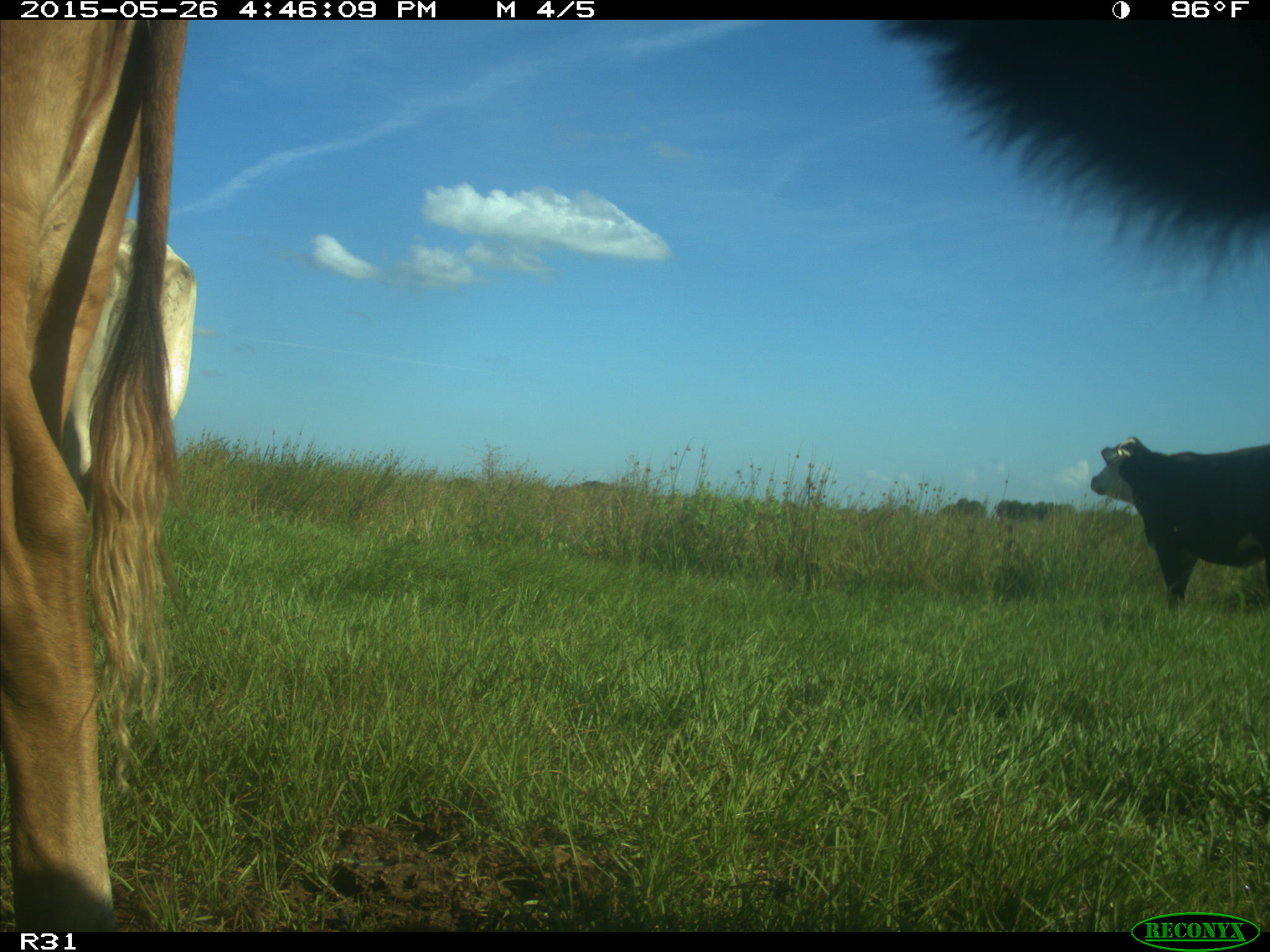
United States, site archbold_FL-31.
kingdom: Animalia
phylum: Chordata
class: Mammalia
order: Artiodactyla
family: Bovidae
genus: Bos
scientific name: Bos taurus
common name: domestic cow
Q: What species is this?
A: Bos taurus (domestic cow).